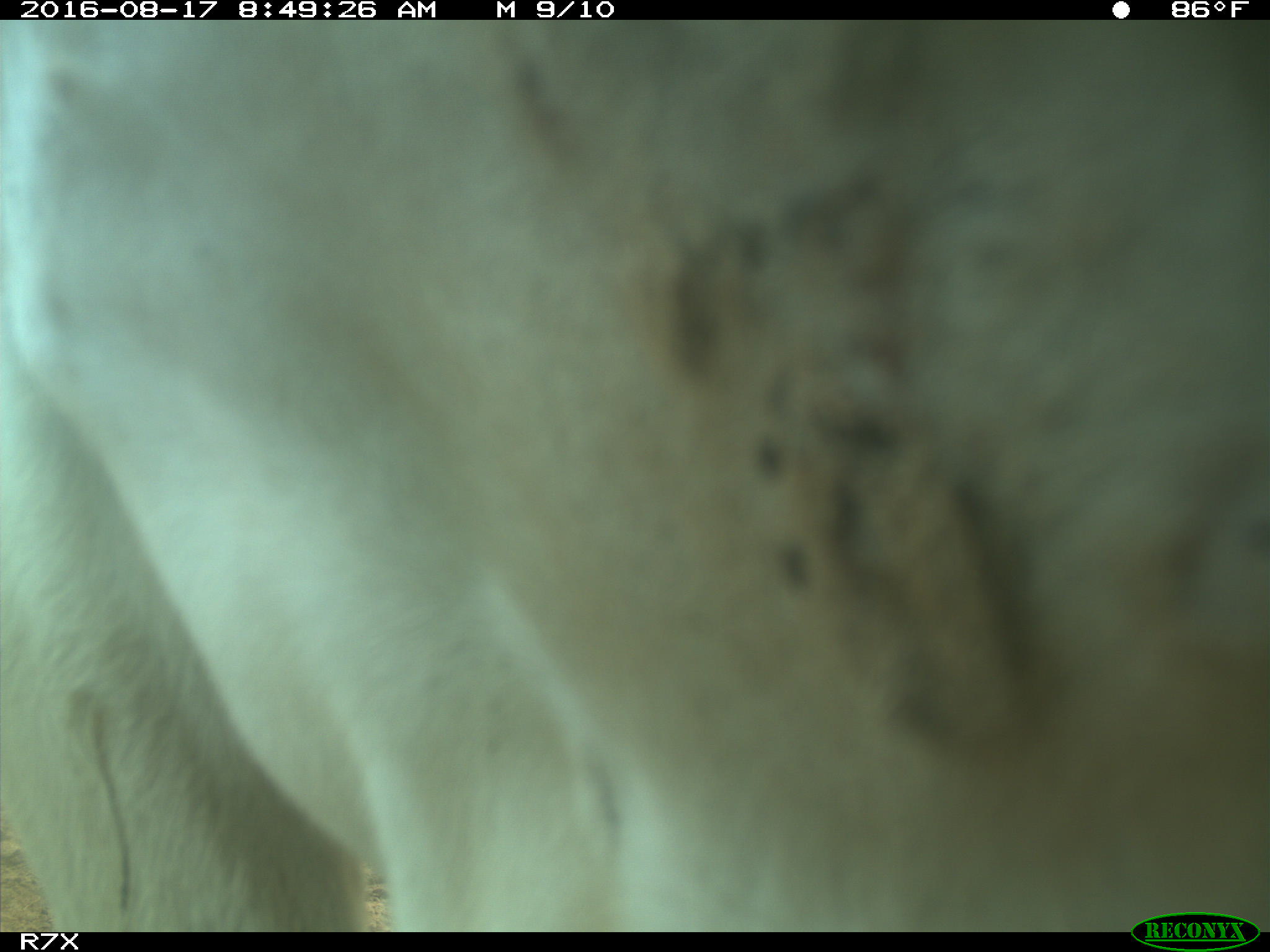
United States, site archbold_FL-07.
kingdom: Animalia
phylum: Chordata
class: Mammalia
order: Artiodactyla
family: Bovidae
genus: Bos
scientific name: Bos taurus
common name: domestic cow